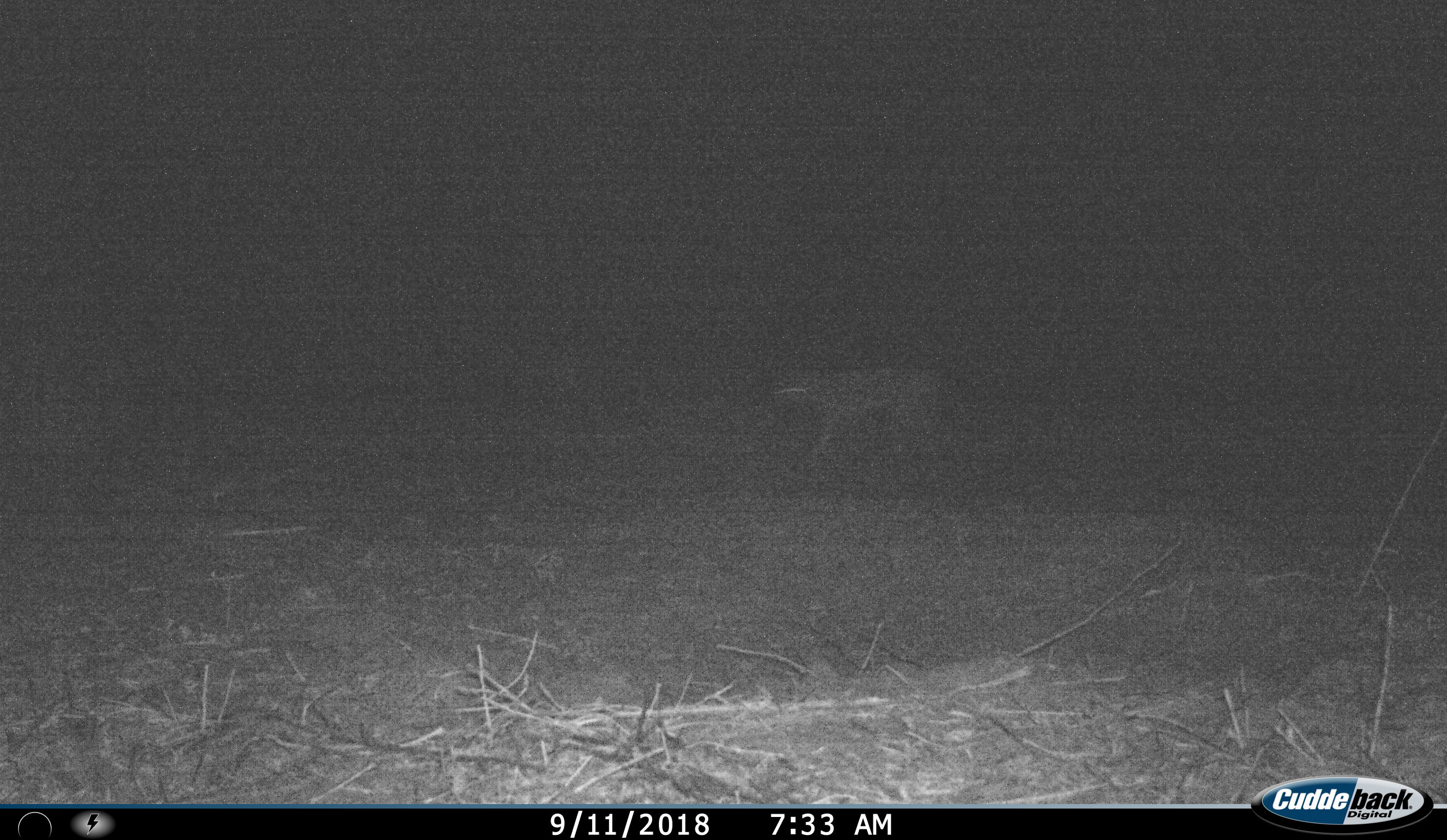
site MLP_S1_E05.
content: unidentified animal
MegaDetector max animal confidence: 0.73